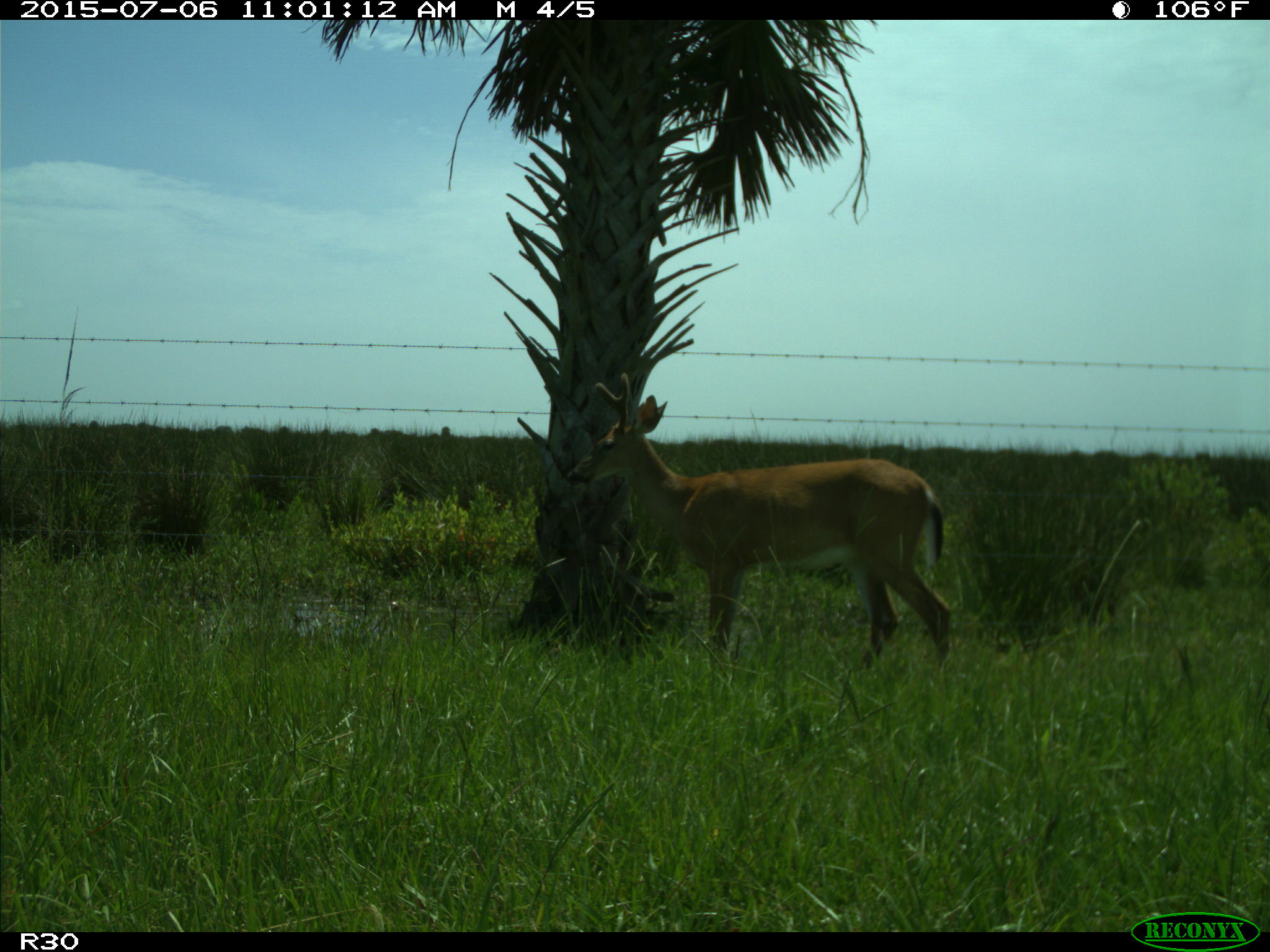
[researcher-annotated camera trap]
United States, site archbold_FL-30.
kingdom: Animalia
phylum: Chordata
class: Mammalia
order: Artiodactyla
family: Cervidae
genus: Odocoileus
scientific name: Odocoileus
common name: deer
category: unidentified deer